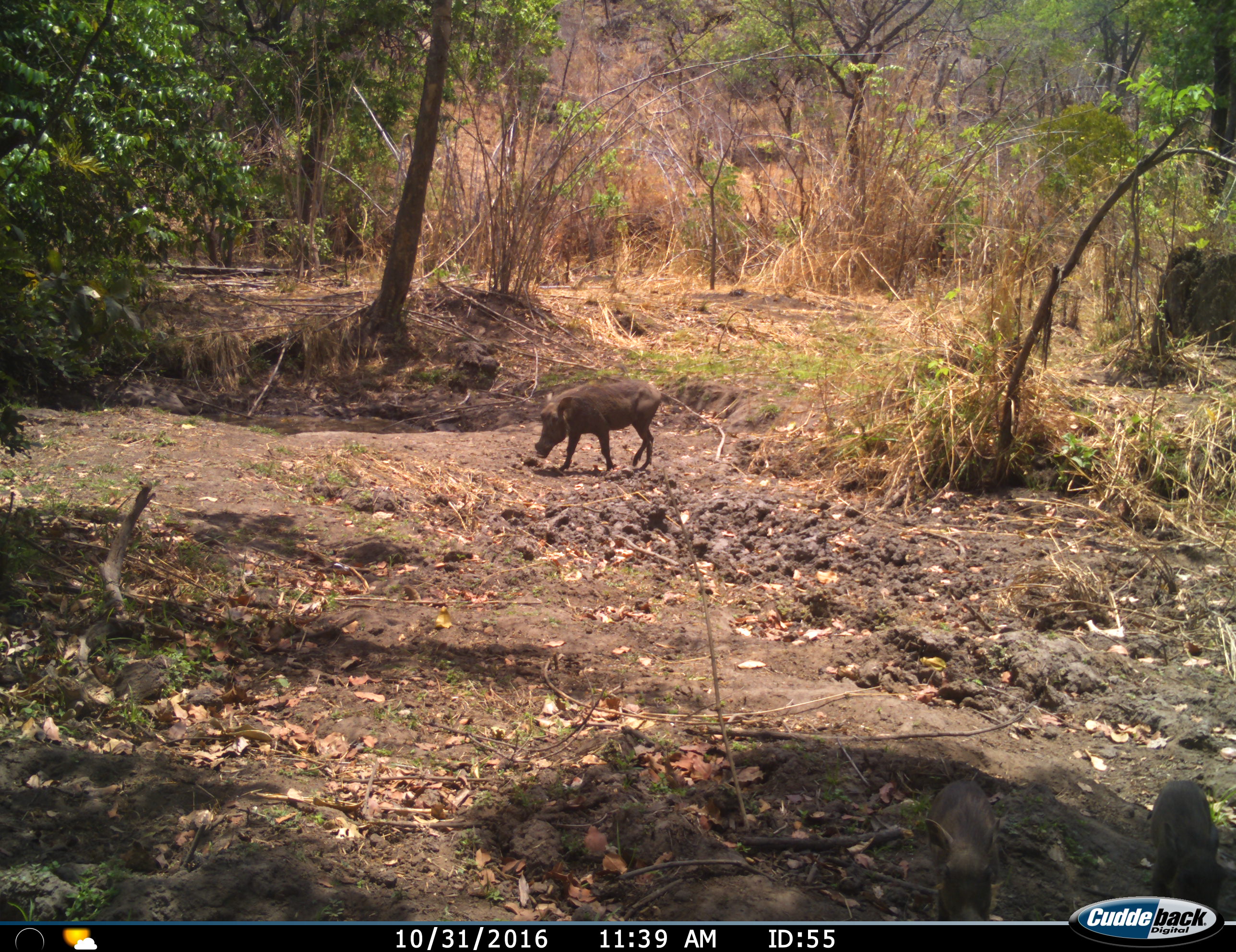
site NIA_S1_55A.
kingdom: Animalia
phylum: Chordata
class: Mammalia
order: Artiodactyla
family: Suidae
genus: Phacochoerus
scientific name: Phacochoerus africanus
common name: warthog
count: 1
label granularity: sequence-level